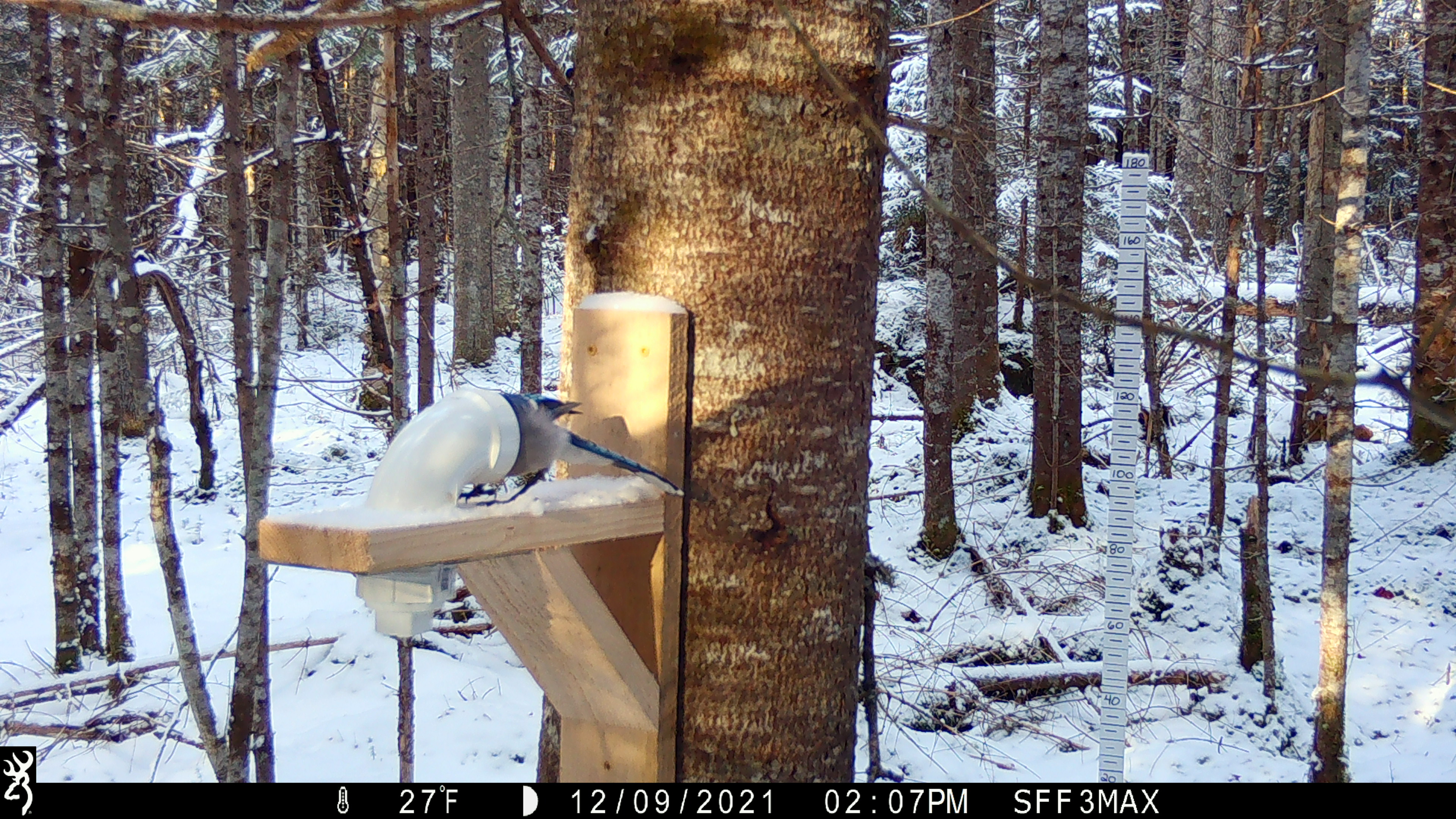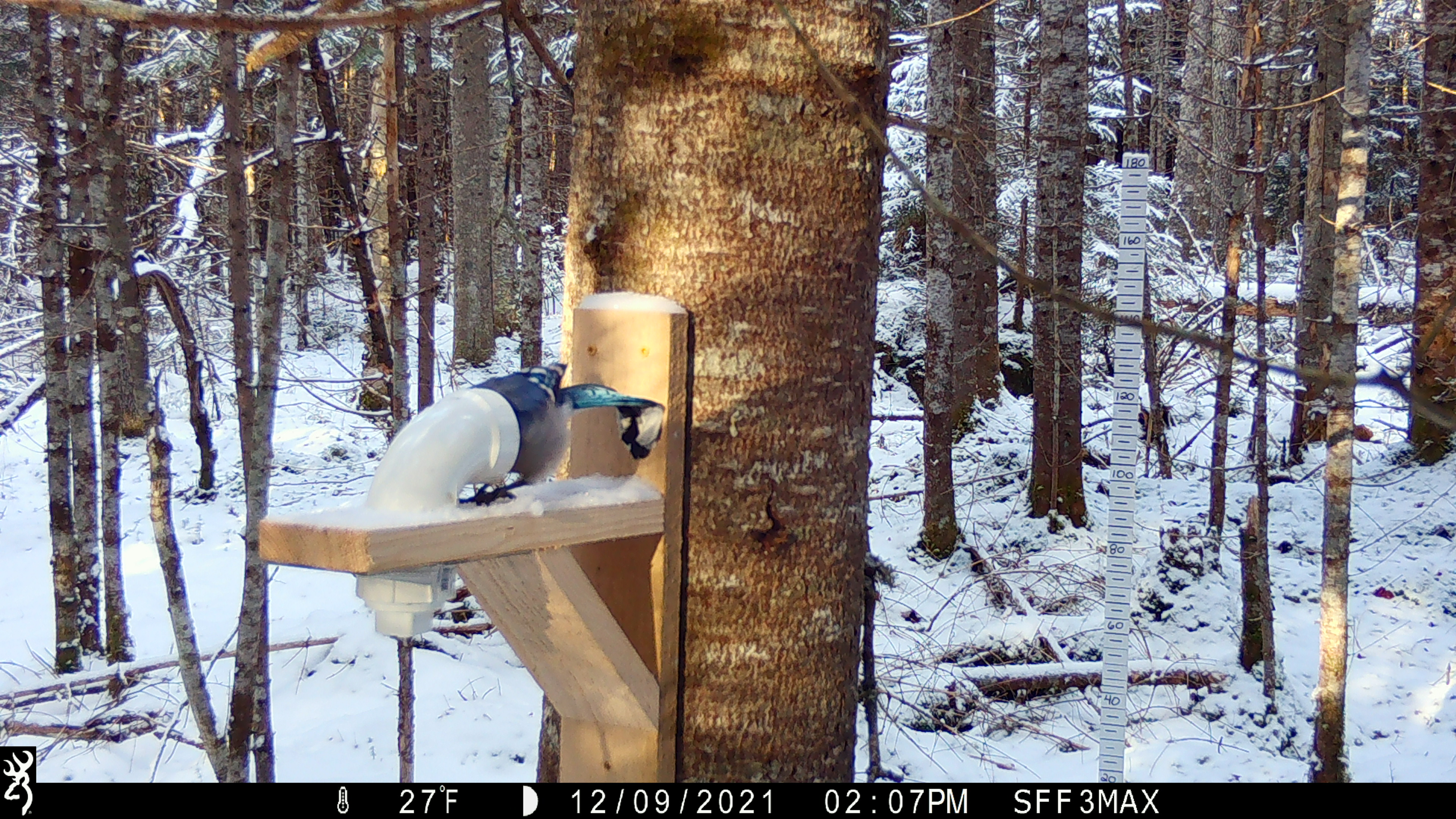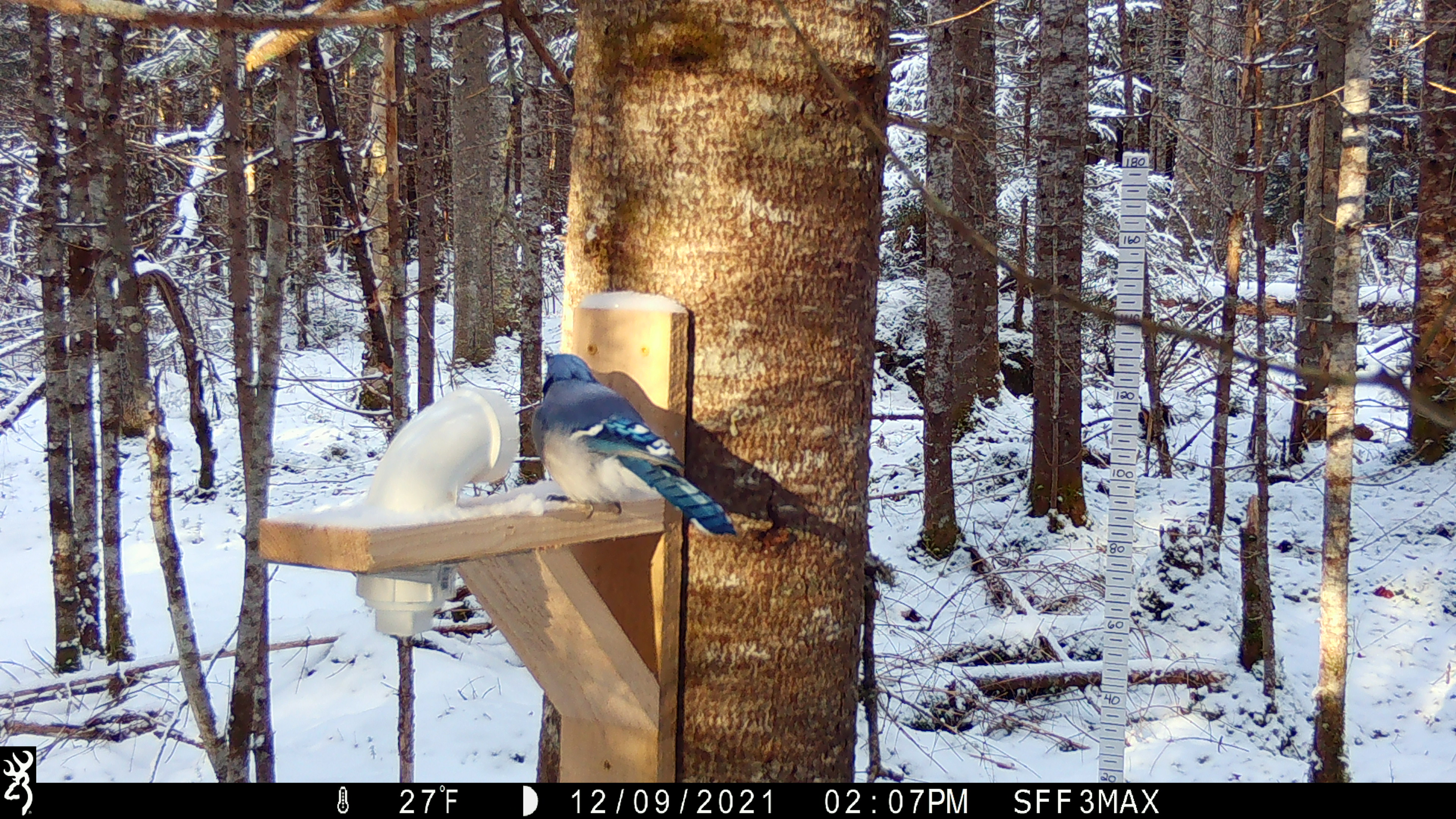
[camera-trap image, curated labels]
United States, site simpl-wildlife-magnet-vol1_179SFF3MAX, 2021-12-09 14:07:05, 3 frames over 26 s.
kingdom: Animalia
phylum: Chordata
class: Aves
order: Passeriformes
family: Corvidae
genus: Cyanocitta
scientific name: Cyanocitta cristata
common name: blue jay